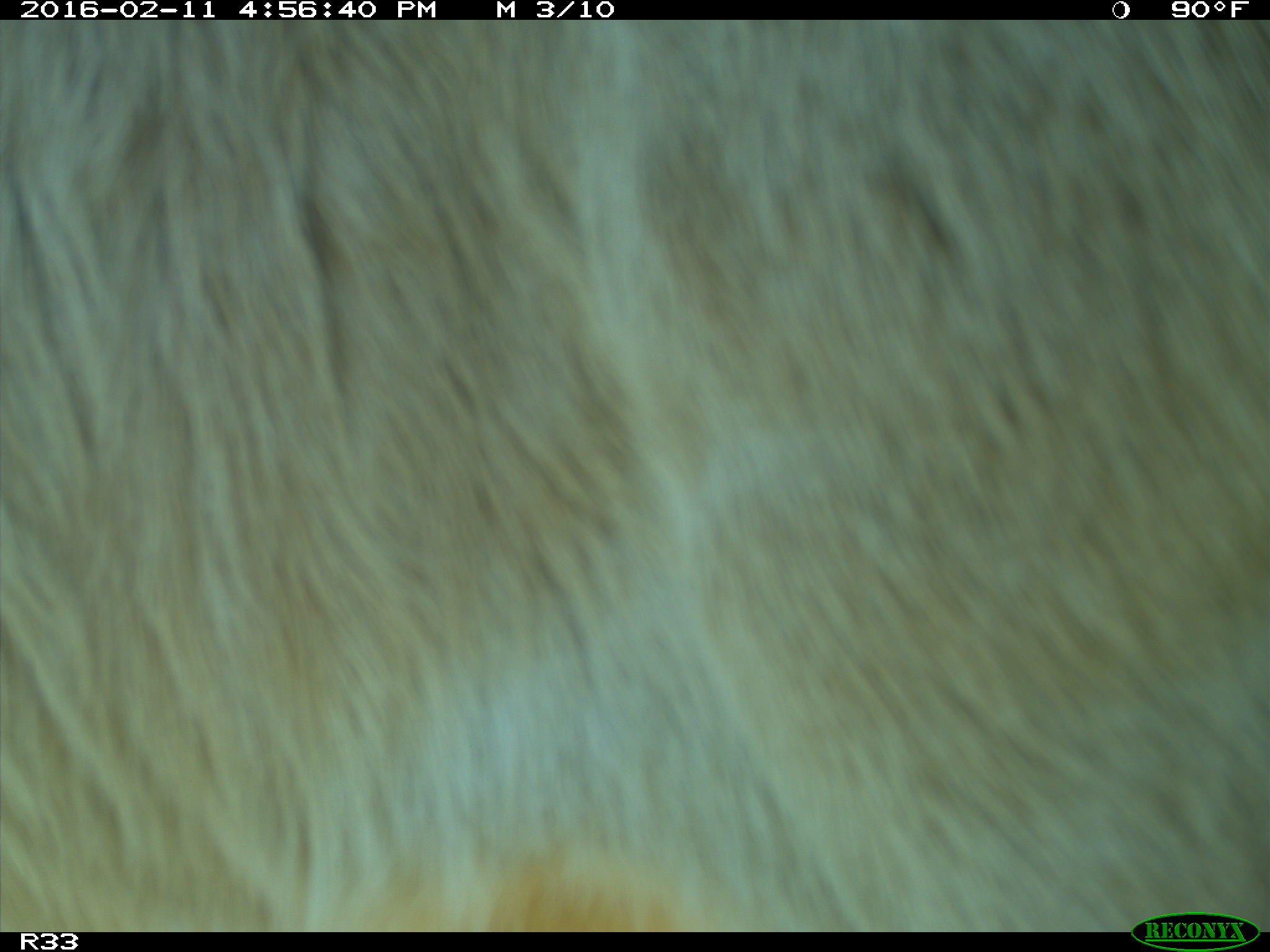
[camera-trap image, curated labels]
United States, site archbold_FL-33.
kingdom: Animalia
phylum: Chordata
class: Mammalia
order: Artiodactyla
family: Bovidae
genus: Bos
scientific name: Bos taurus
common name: domestic cow